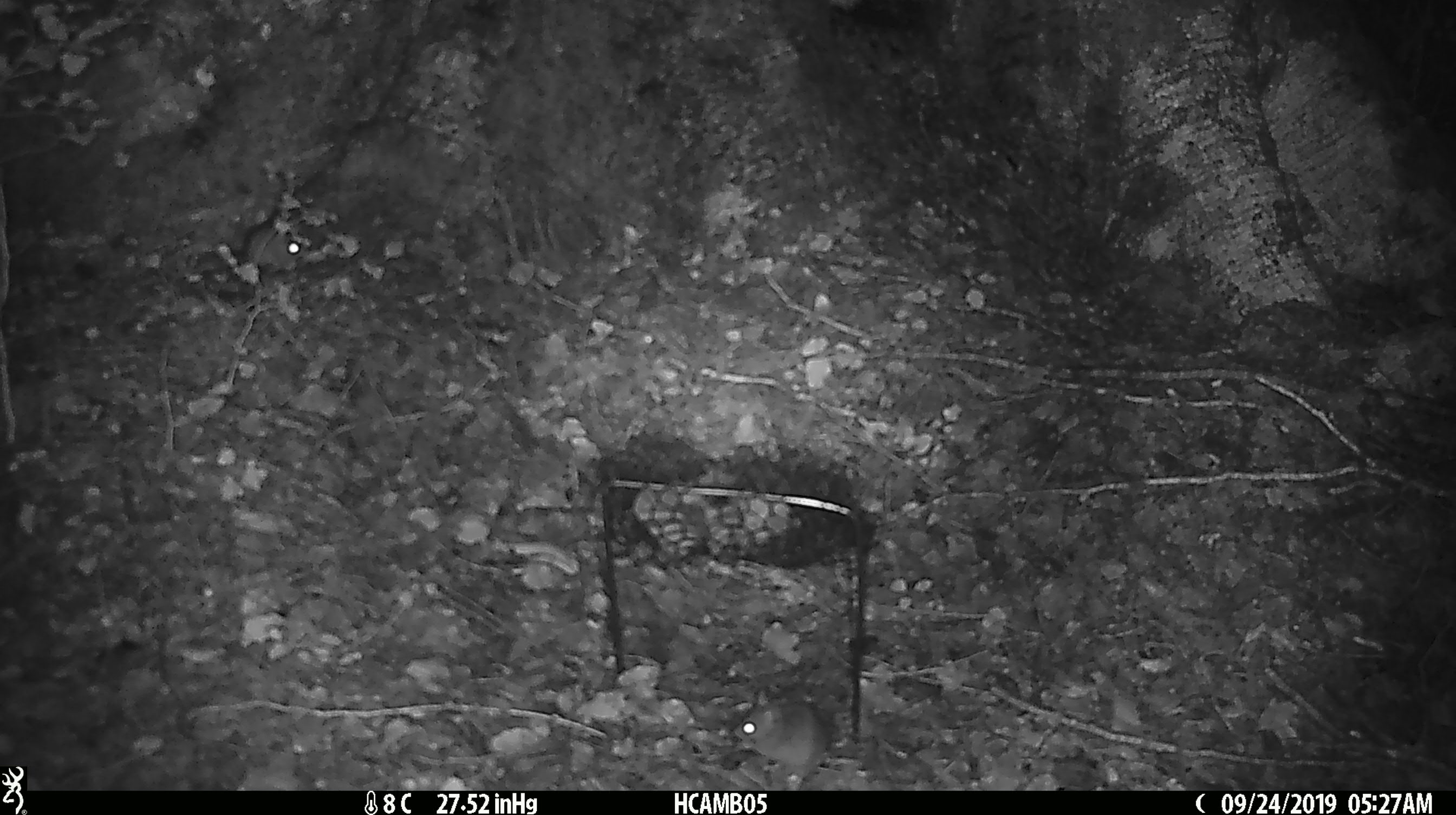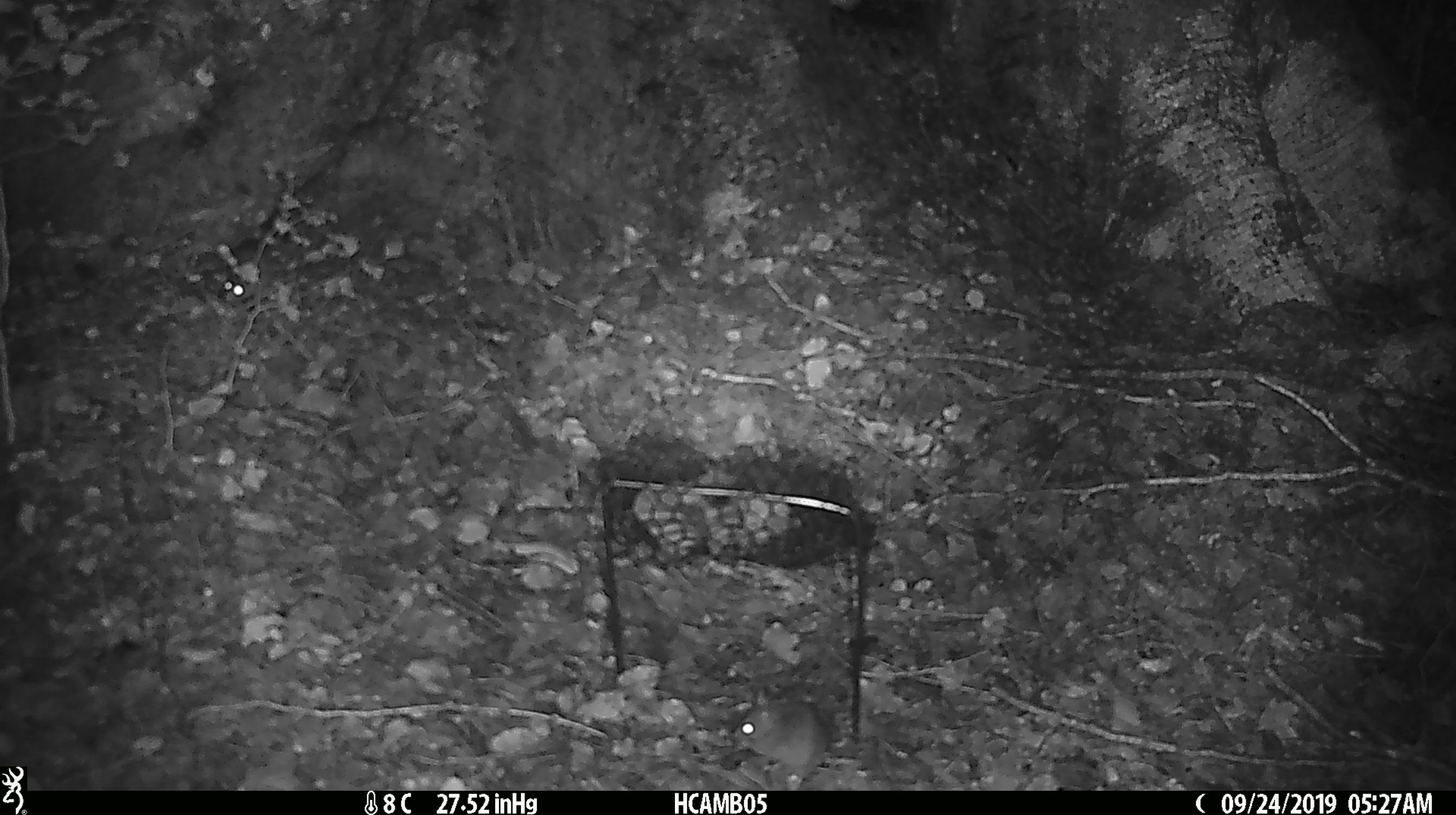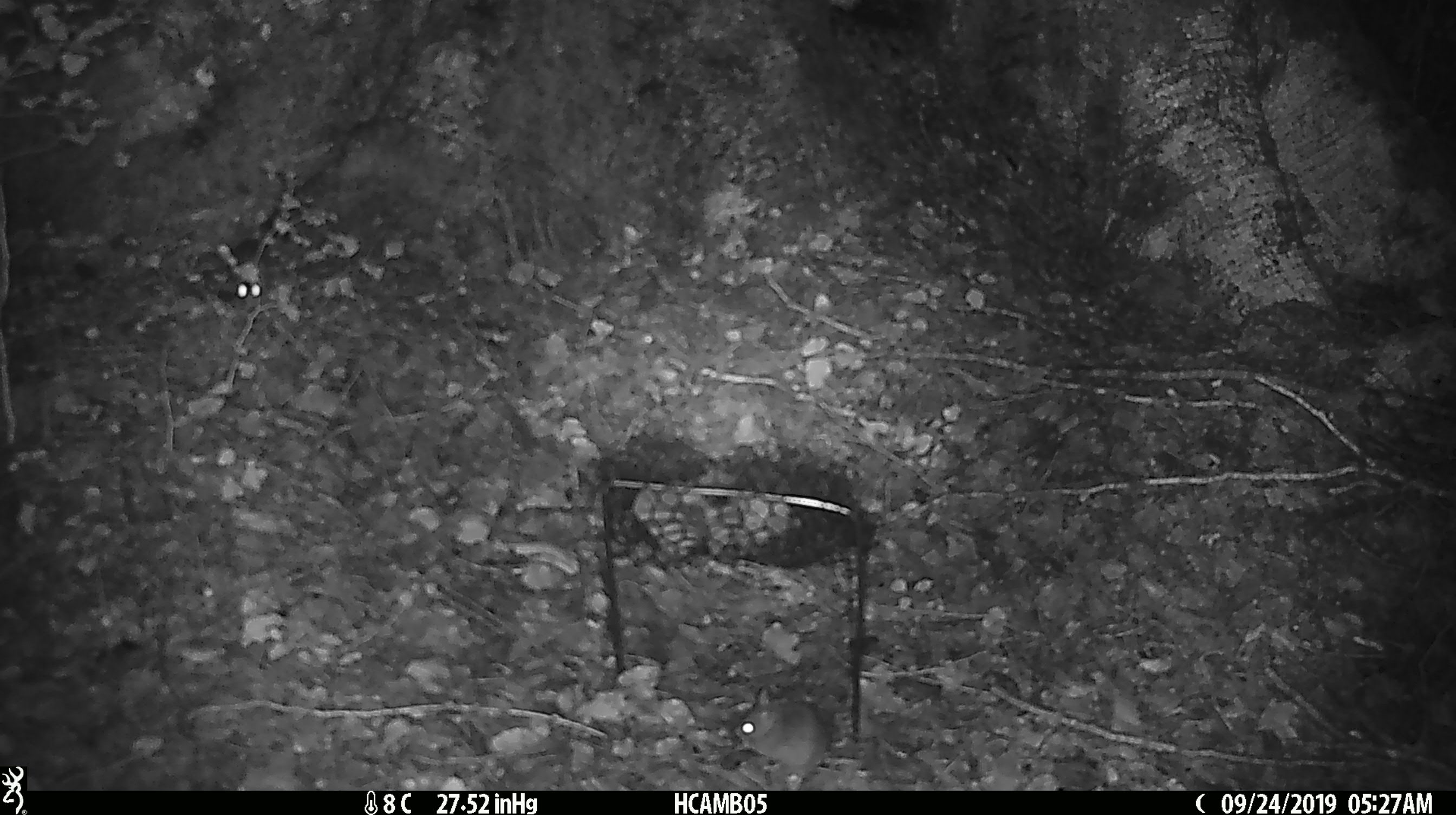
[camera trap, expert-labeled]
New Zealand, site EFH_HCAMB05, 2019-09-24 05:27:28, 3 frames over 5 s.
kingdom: Animalia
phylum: Chordata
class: Mammalia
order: Rodentia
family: Muridae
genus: Mus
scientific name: Mus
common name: mouse